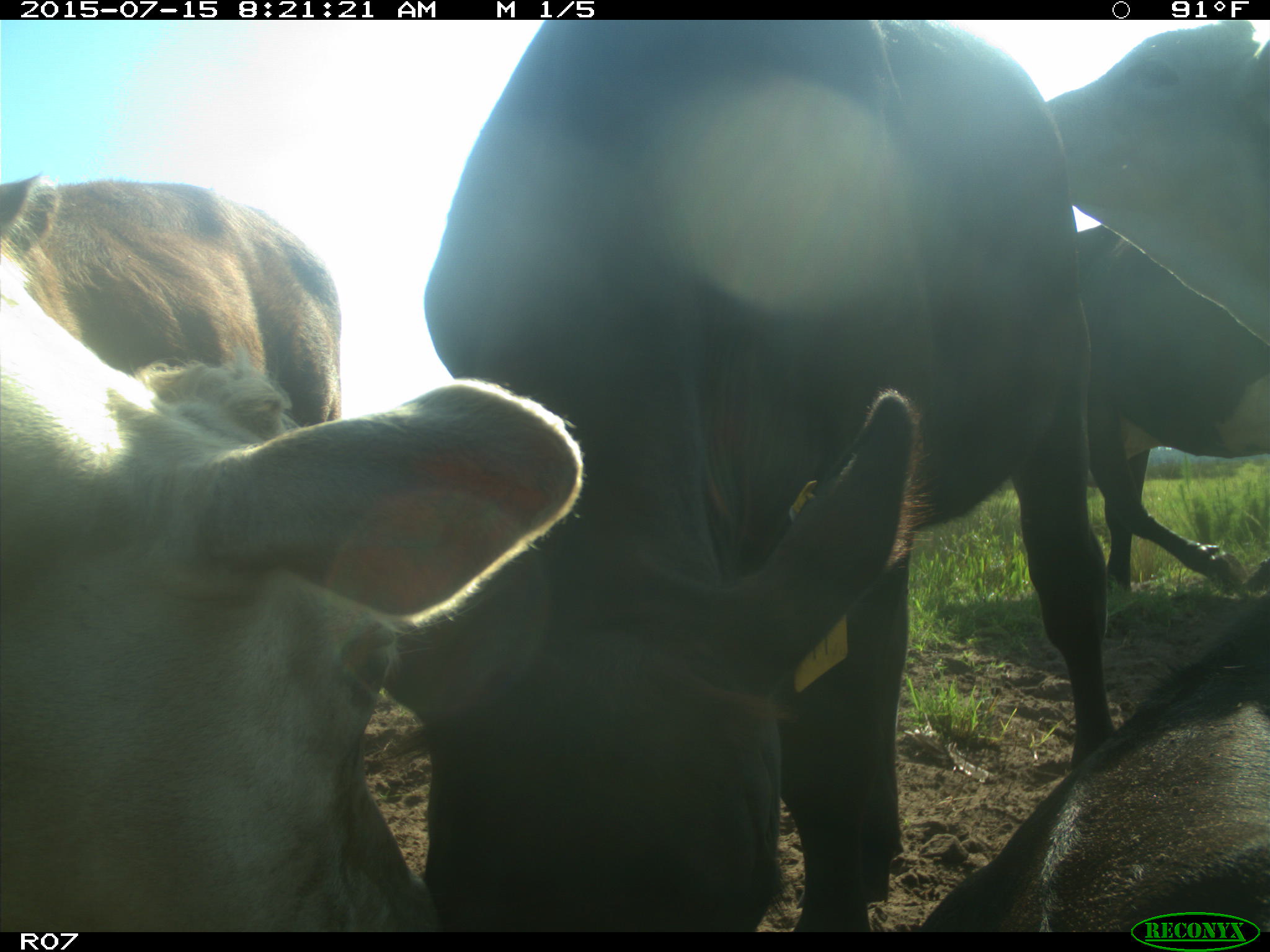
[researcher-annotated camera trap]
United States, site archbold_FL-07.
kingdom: Animalia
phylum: Chordata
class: Mammalia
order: Artiodactyla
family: Bovidae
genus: Bos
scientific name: Bos taurus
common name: domestic cow